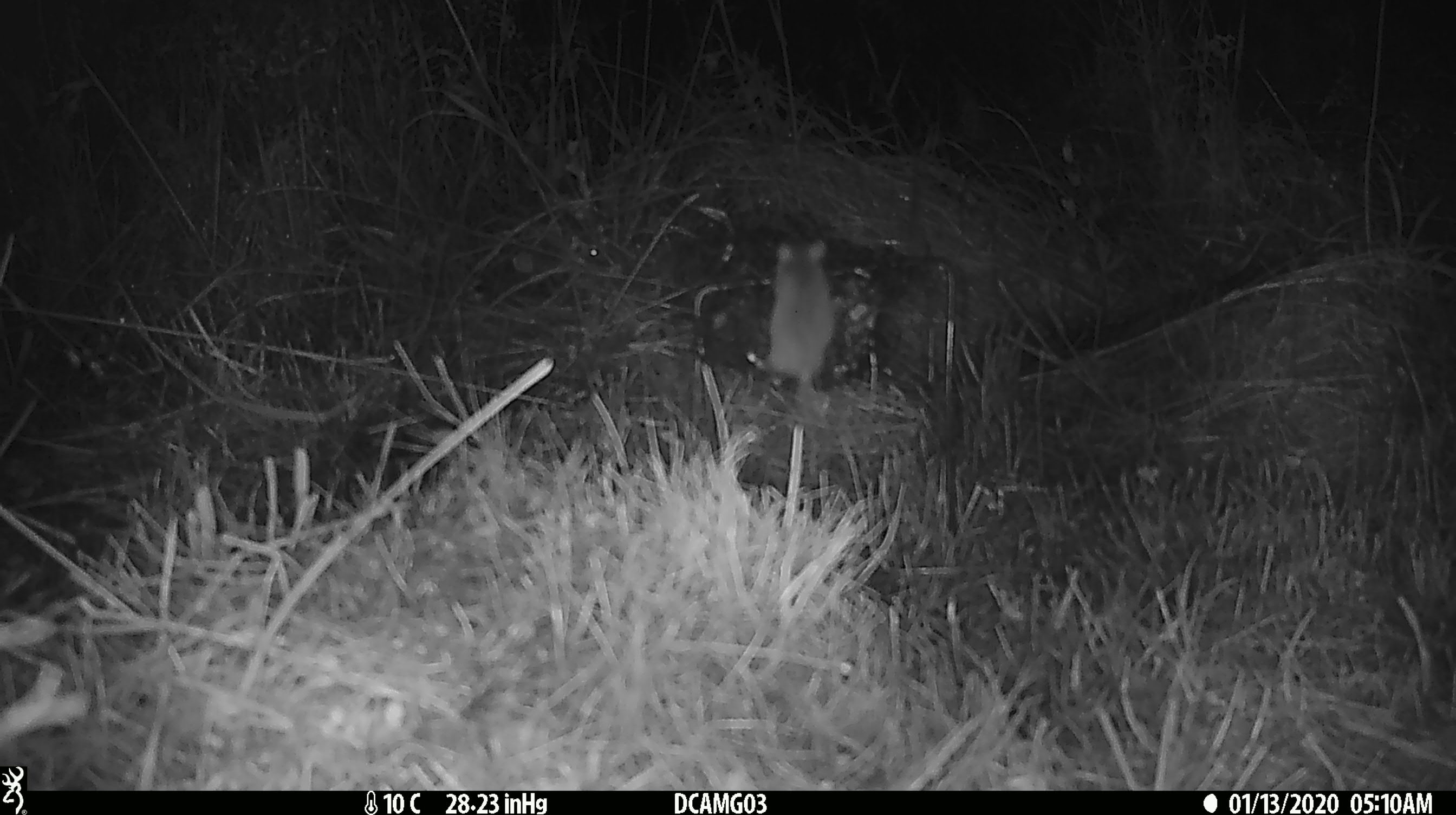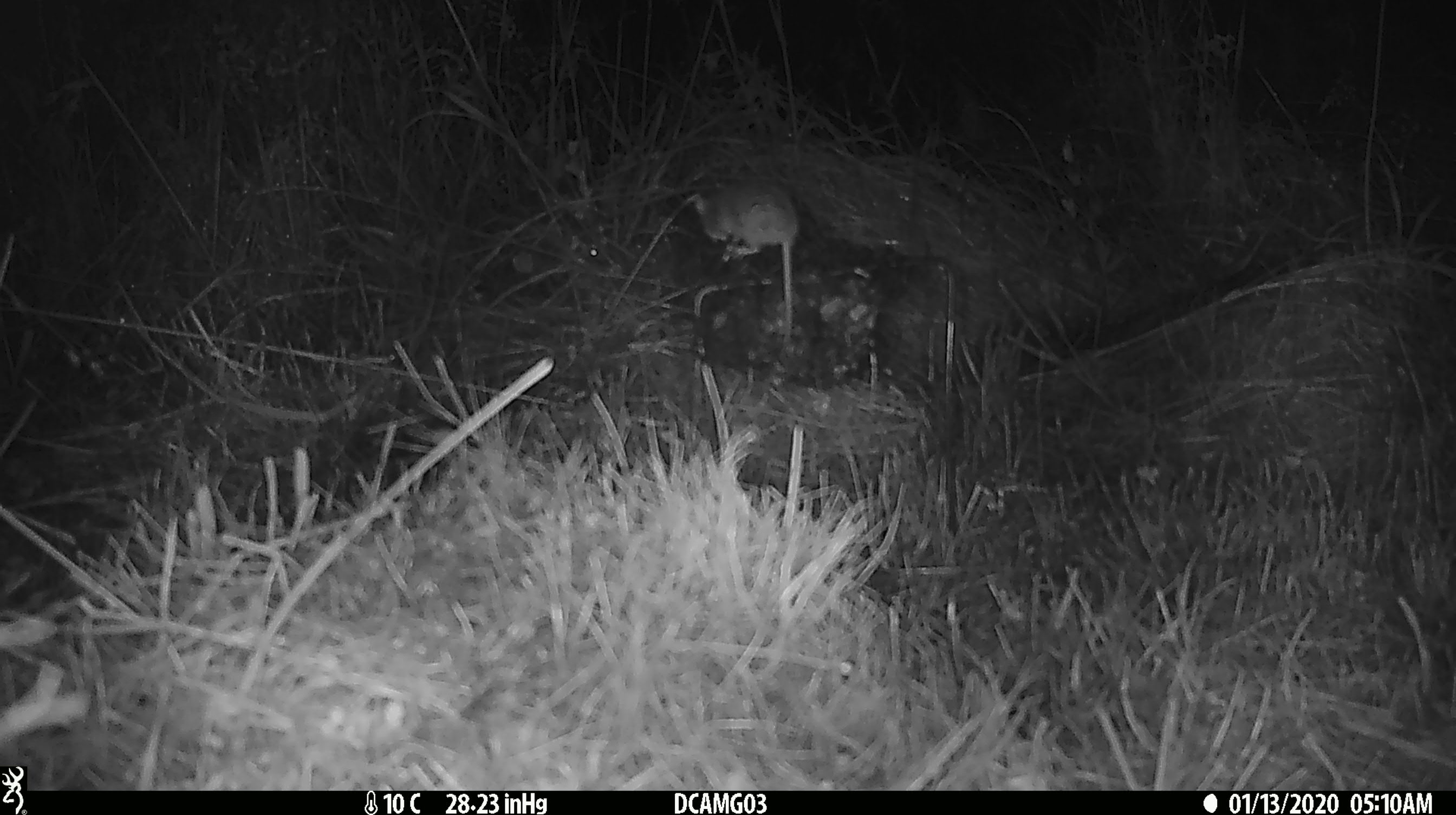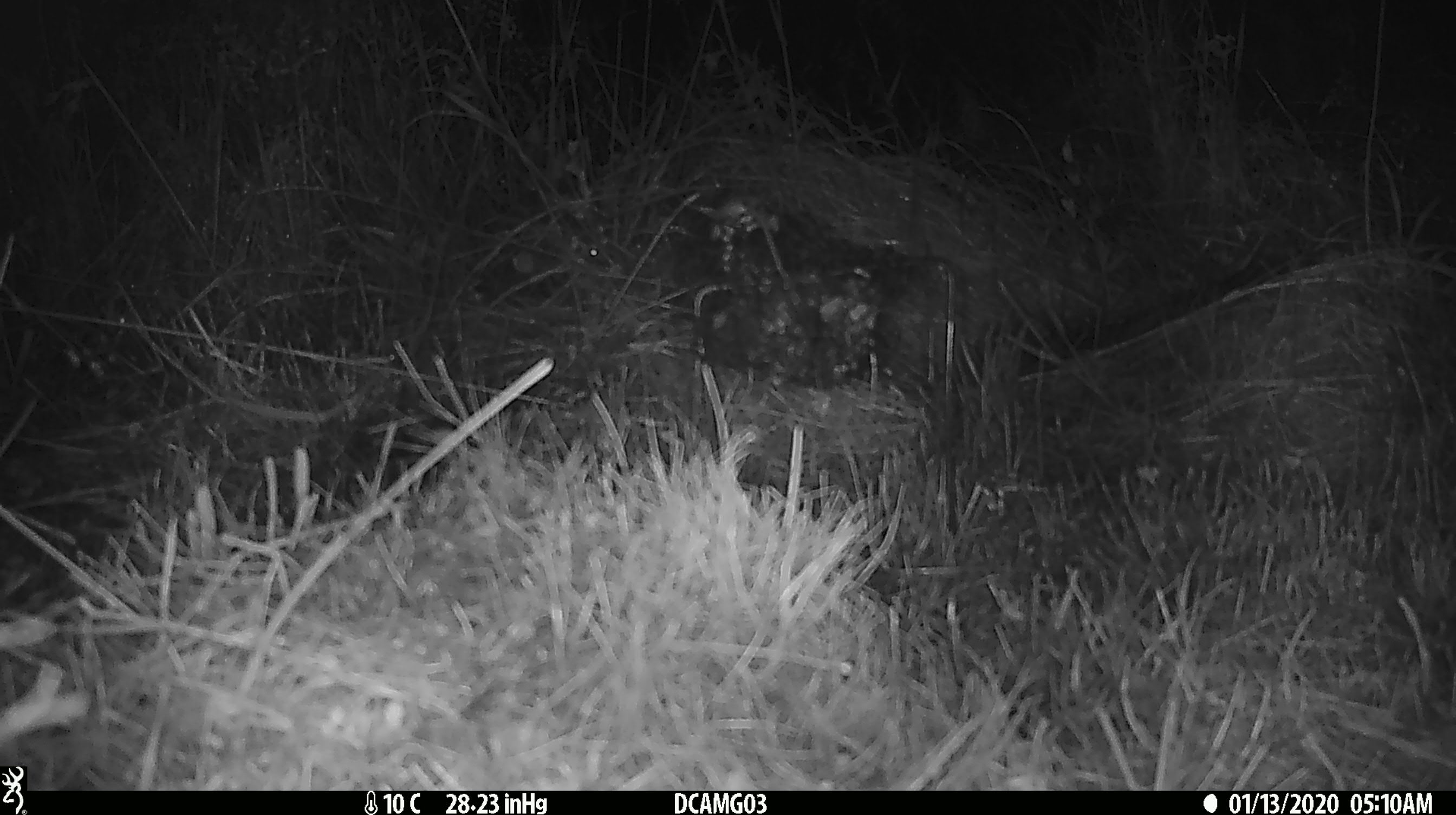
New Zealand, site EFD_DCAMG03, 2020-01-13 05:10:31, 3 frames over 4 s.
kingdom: Animalia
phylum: Chordata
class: Mammalia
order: Rodentia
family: Muridae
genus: Mus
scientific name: Mus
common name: mouse